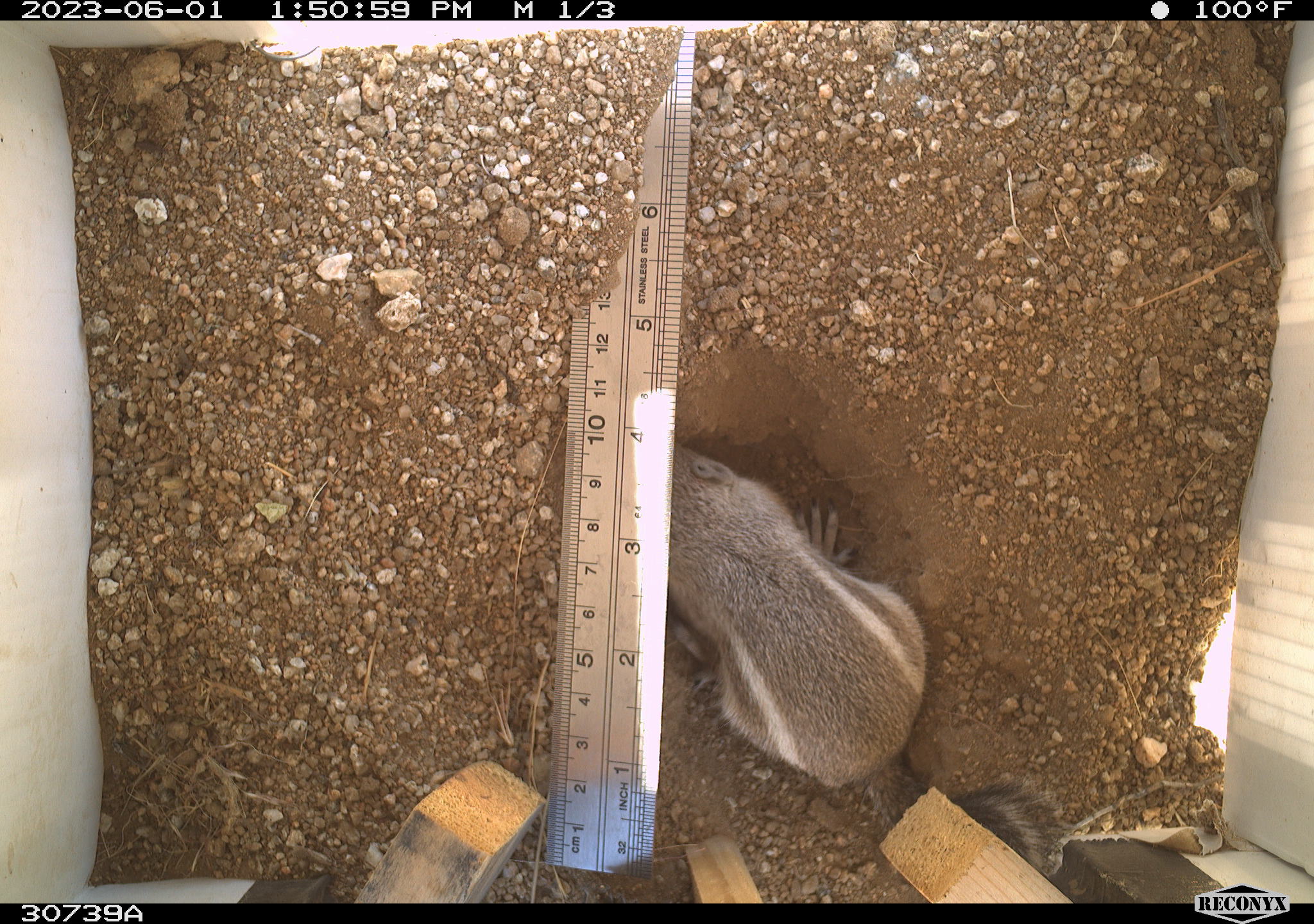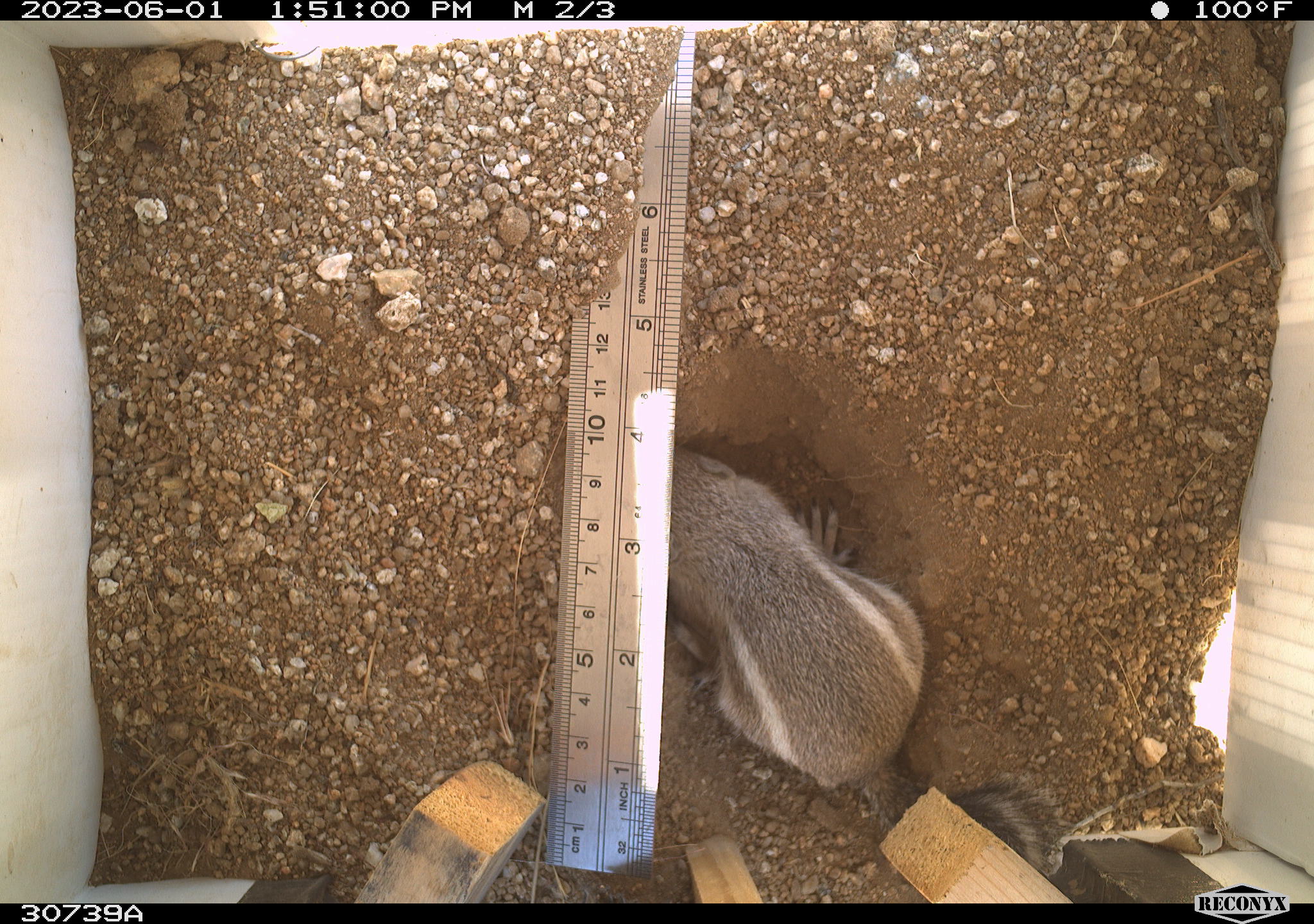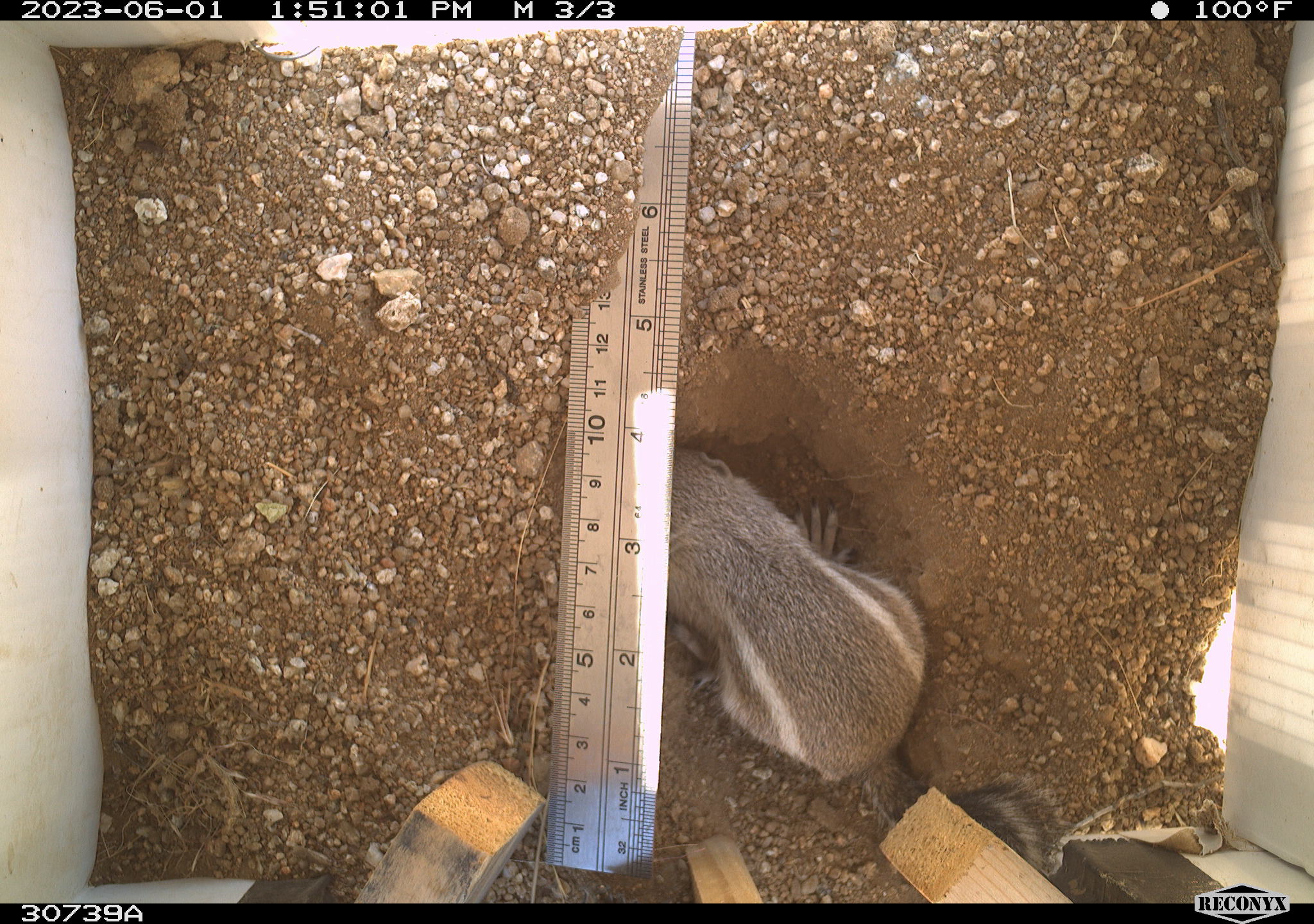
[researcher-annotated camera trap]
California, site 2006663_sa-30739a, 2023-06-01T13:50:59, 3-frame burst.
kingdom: Animalia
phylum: Chordata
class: Mammalia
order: Rodentia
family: Sciuridae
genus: Ammospermophilus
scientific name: Ammospermophilus leucurus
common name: white-tailed antelope squirrel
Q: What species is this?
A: White-tailed antelope squirrel (Ammospermophilus leucurus).